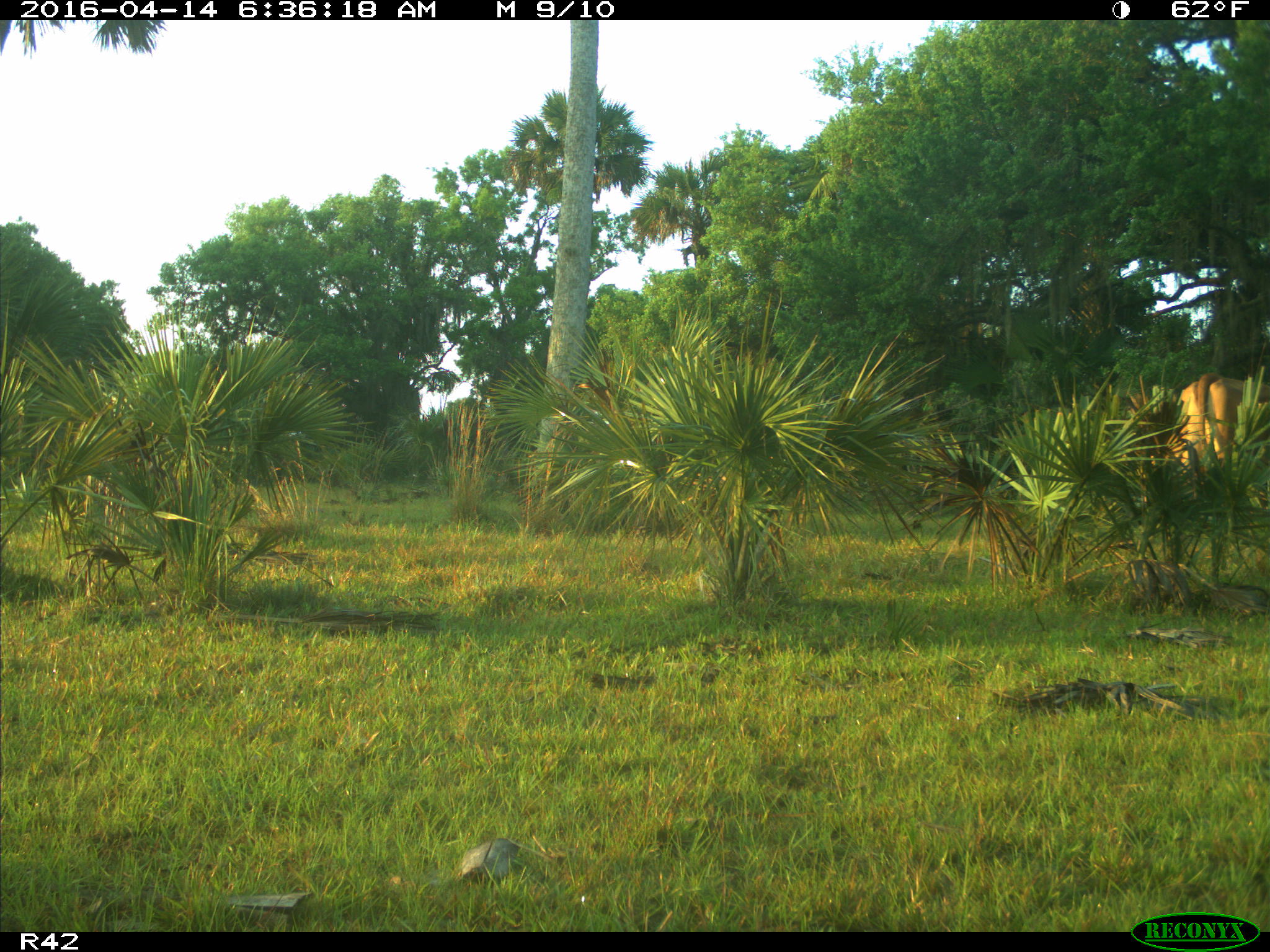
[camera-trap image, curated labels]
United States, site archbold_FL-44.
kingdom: Animalia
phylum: Chordata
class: Mammalia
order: Artiodactyla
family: Bovidae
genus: Bos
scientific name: Bos taurus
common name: domestic cow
Bos taurus (domestic cow).